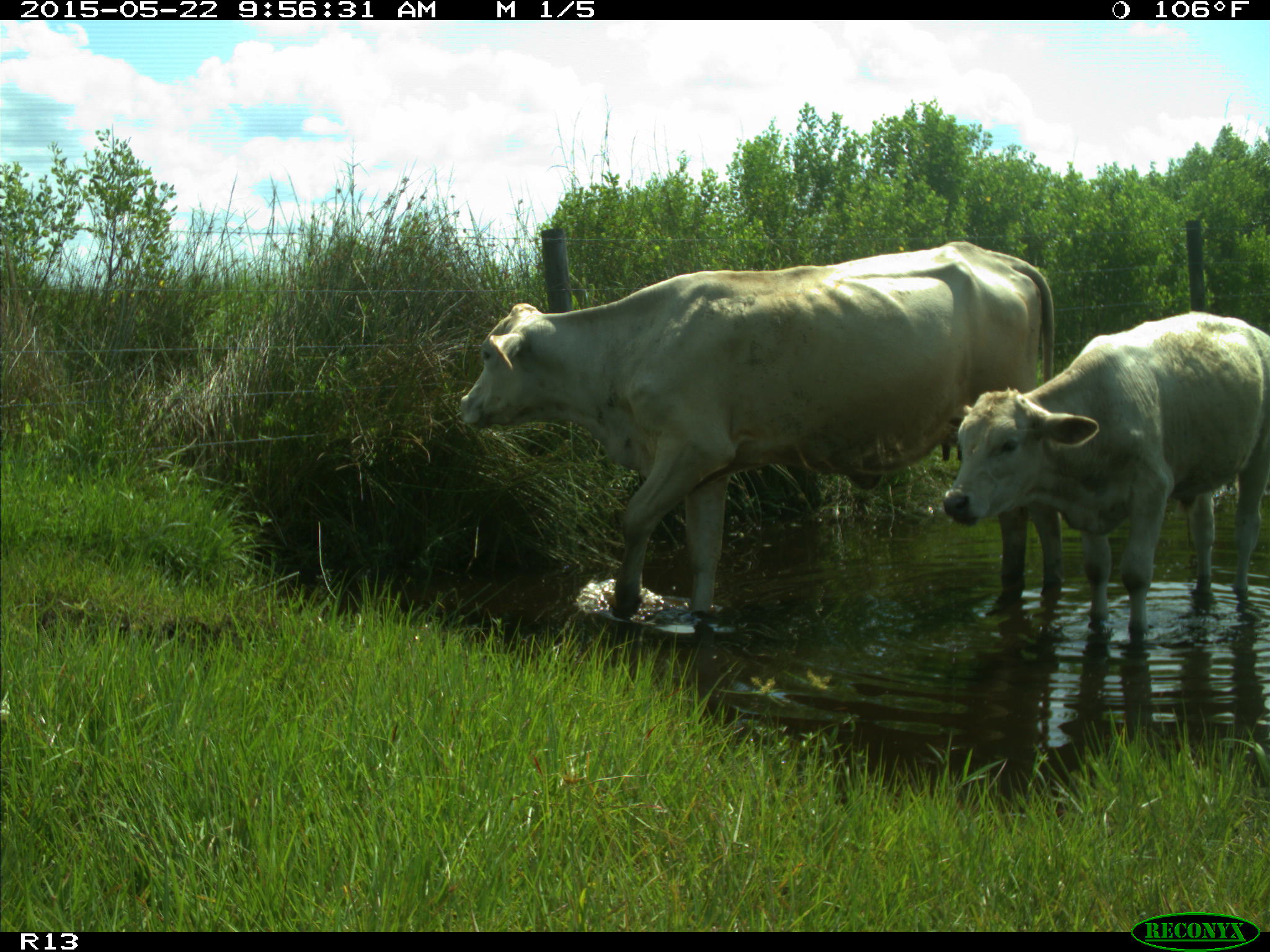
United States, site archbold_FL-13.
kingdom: Animalia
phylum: Chordata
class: Mammalia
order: Artiodactyla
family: Bovidae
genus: Bos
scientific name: Bos taurus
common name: domestic cow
Bos taurus (domestic cow).